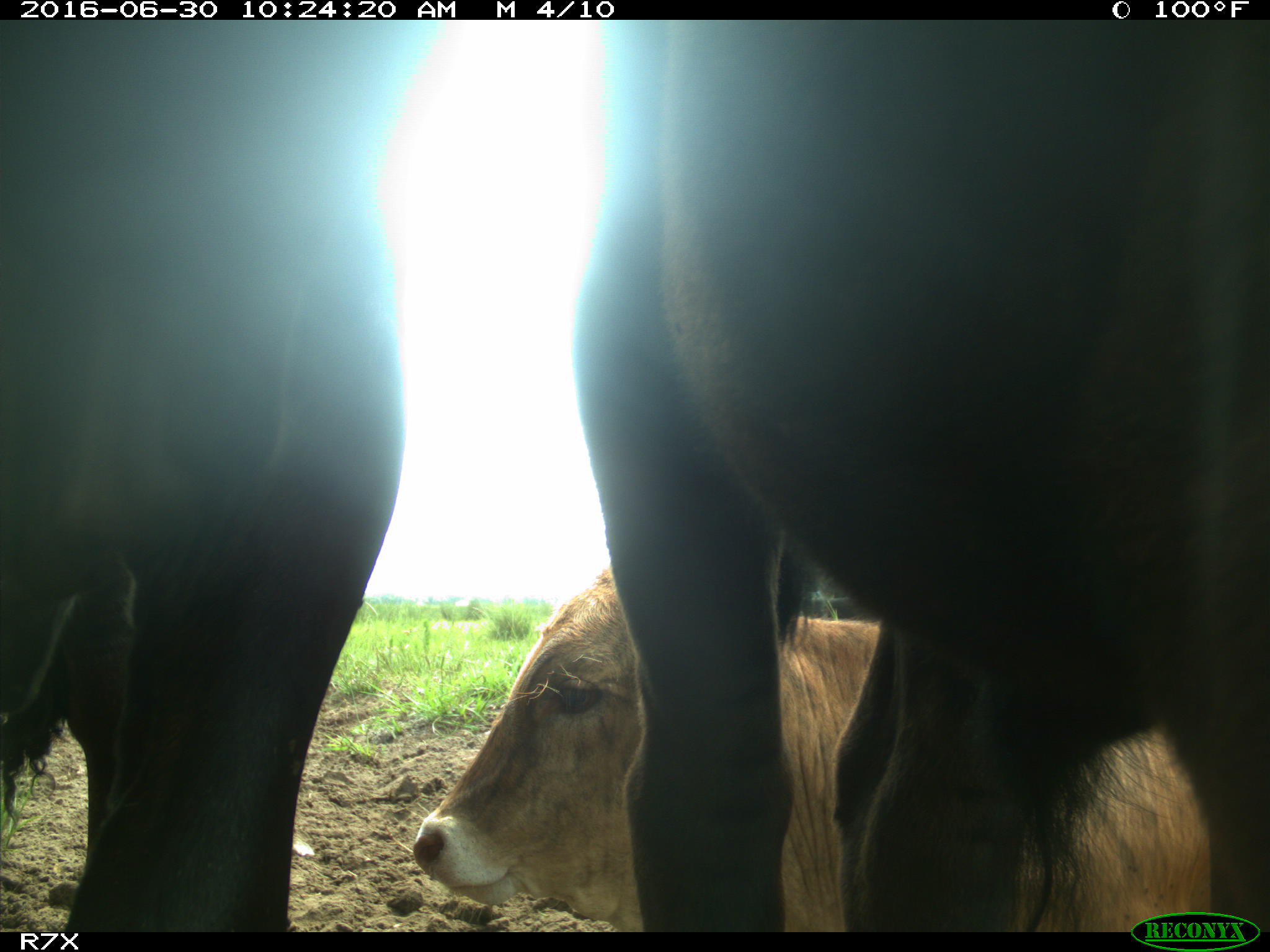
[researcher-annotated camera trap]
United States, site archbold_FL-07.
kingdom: Animalia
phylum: Chordata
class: Mammalia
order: Artiodactyla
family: Bovidae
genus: Bos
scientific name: Bos taurus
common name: domestic cow